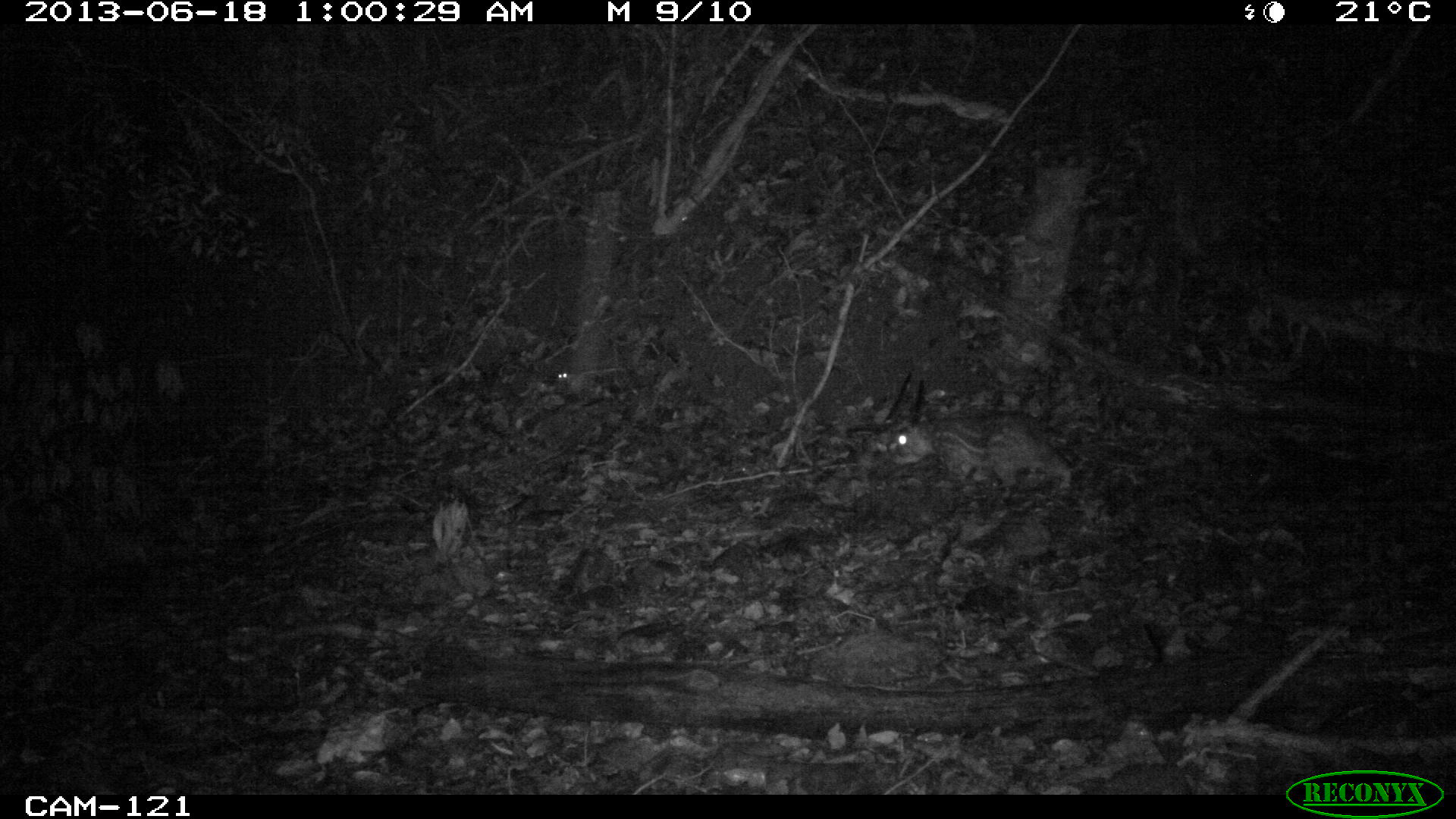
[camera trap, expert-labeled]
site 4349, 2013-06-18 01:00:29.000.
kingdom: Animalia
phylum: Chordata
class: Mammalia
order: Rodentia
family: Cuniculidae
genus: Cuniculus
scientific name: Cuniculus paca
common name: lowland paca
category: agouti paca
Agouti paca (lowland paca) (Cuniculus paca), count 1.